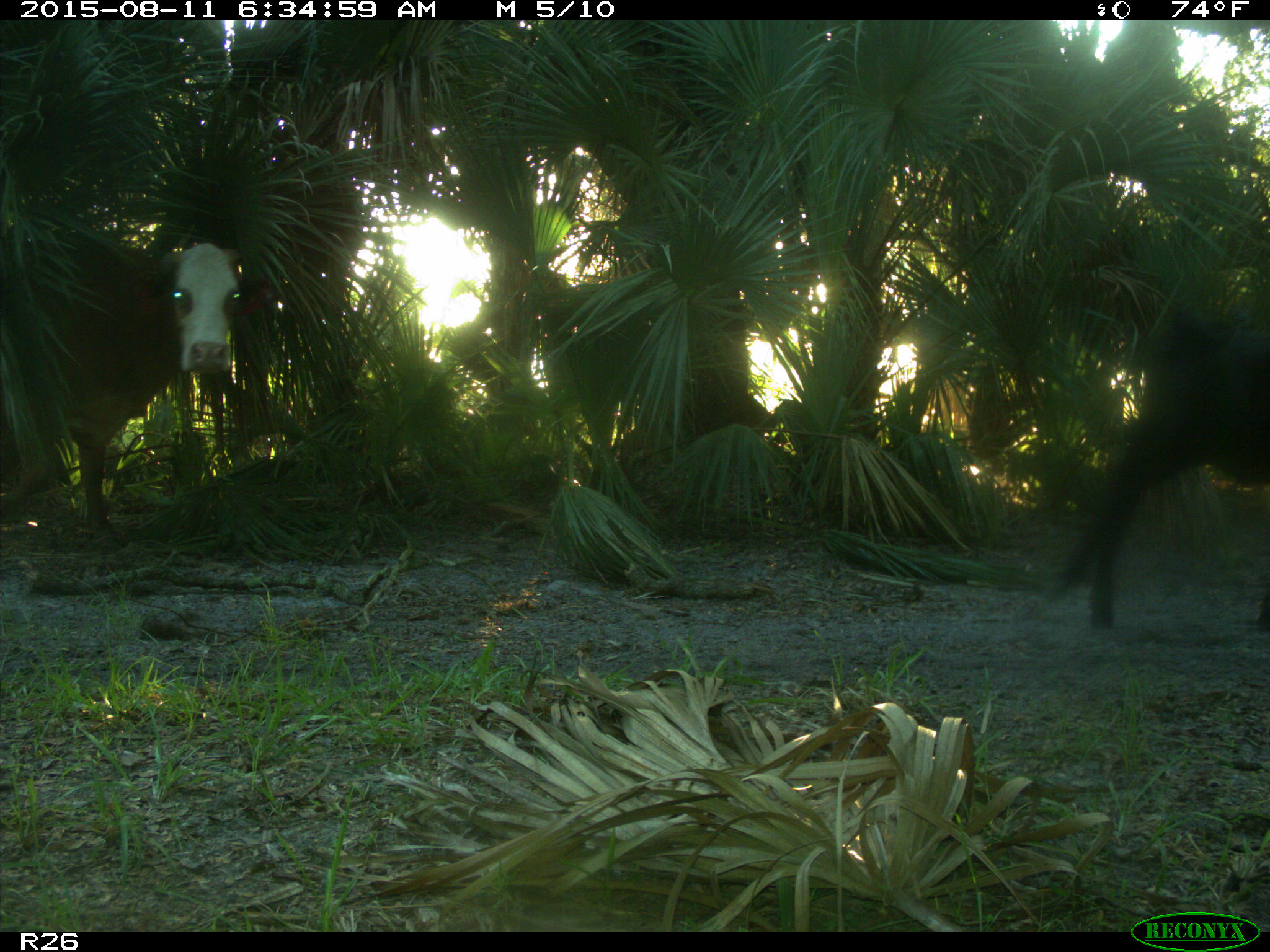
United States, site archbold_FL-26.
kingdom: Animalia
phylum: Chordata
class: Mammalia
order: Artiodactyla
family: Bovidae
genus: Bos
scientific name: Bos taurus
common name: domestic cow